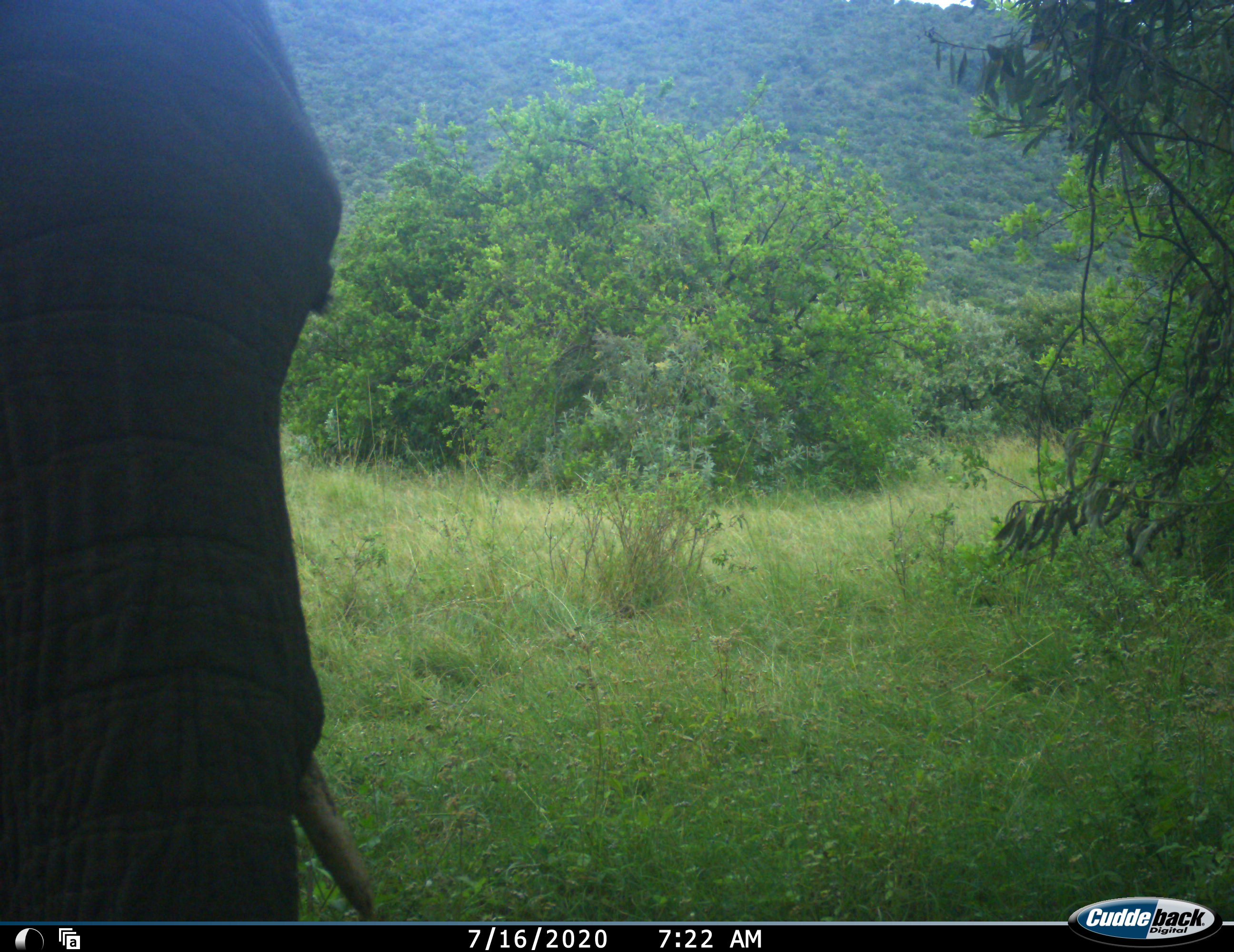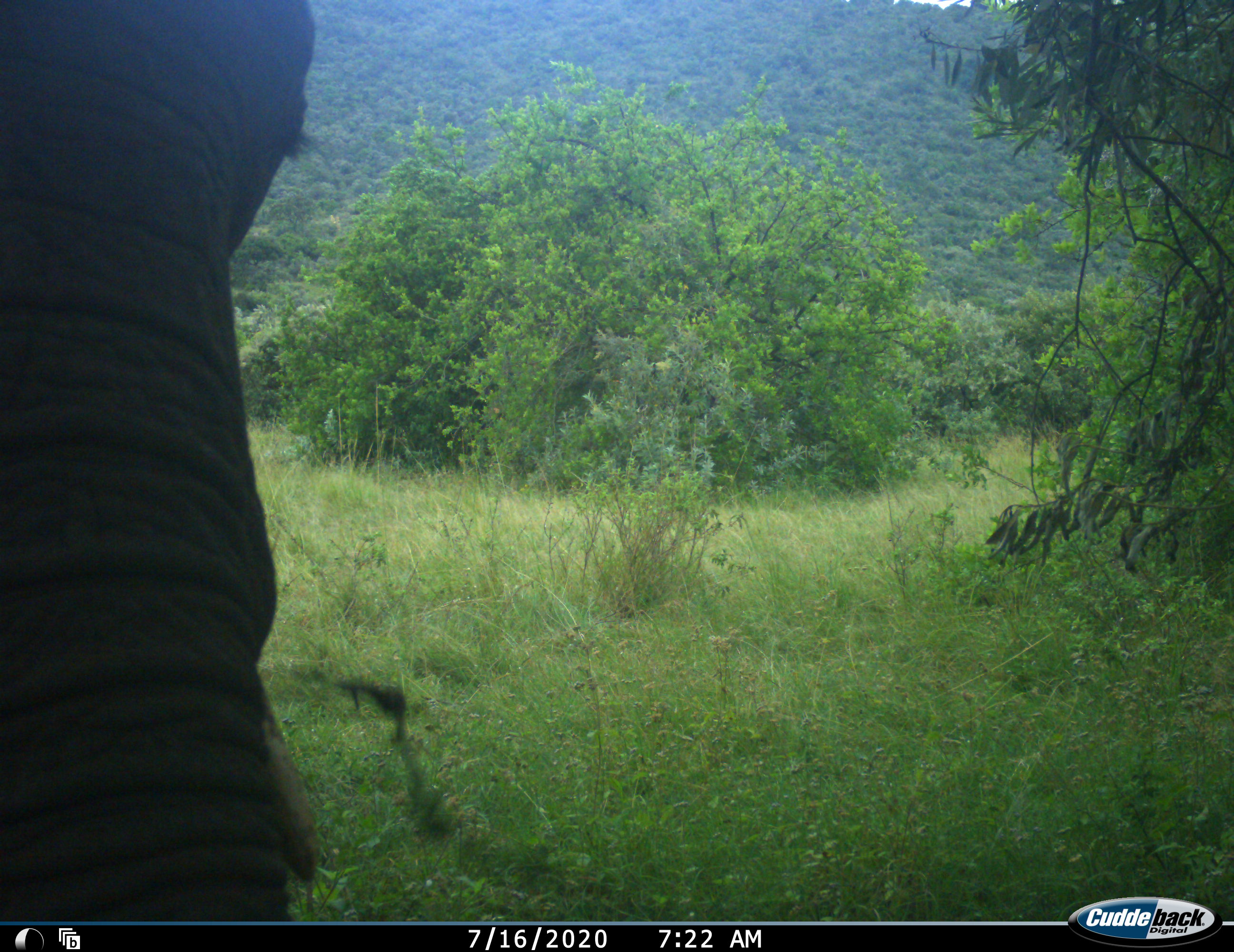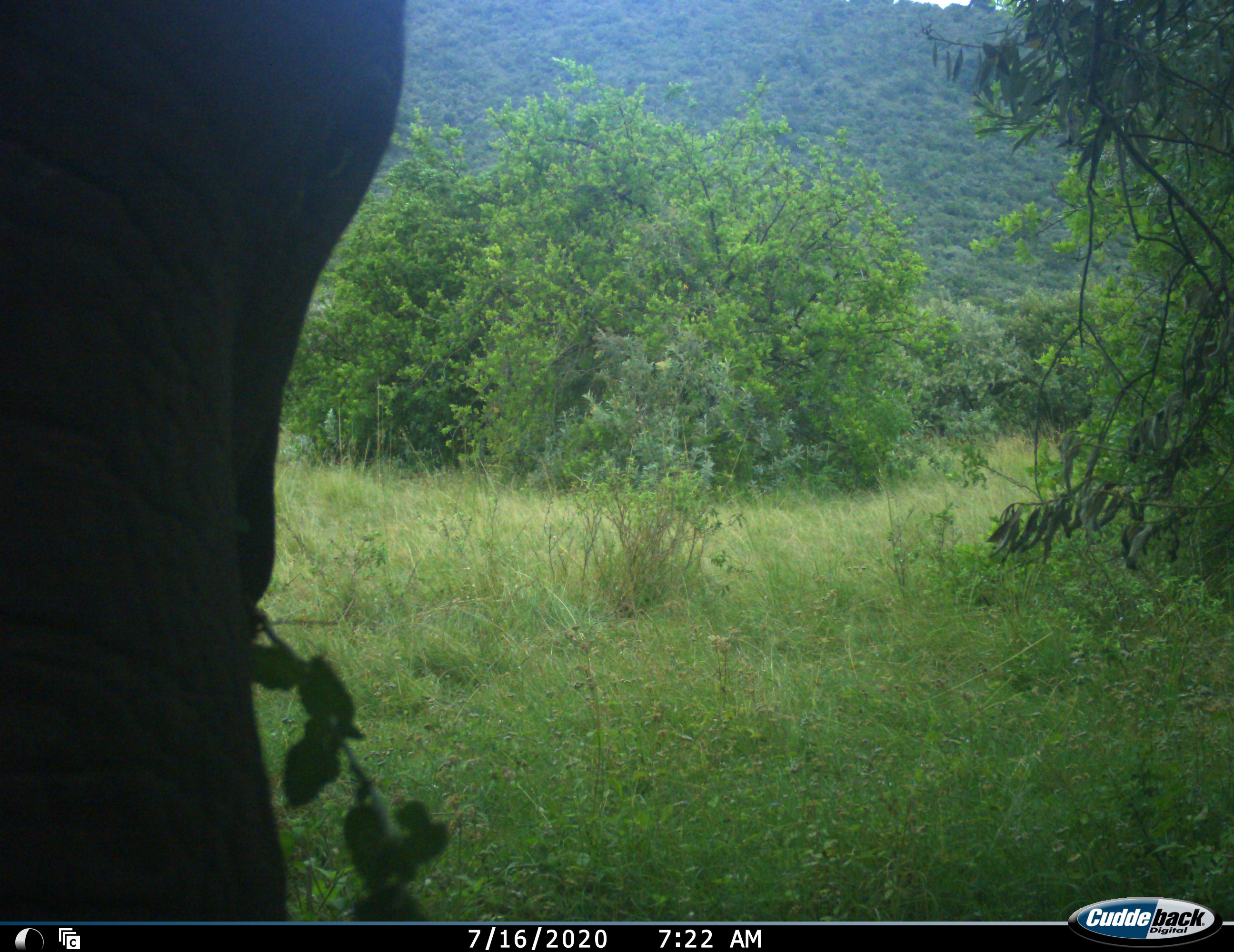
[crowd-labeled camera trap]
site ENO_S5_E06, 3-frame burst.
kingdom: Animalia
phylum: Chordata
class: Mammalia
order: Proboscidea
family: Elephantidae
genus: Loxodonta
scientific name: Loxodonta africana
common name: african bush elephant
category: elephant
Elephant (african bush elephant) (Loxodonta africana), count 1. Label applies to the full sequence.